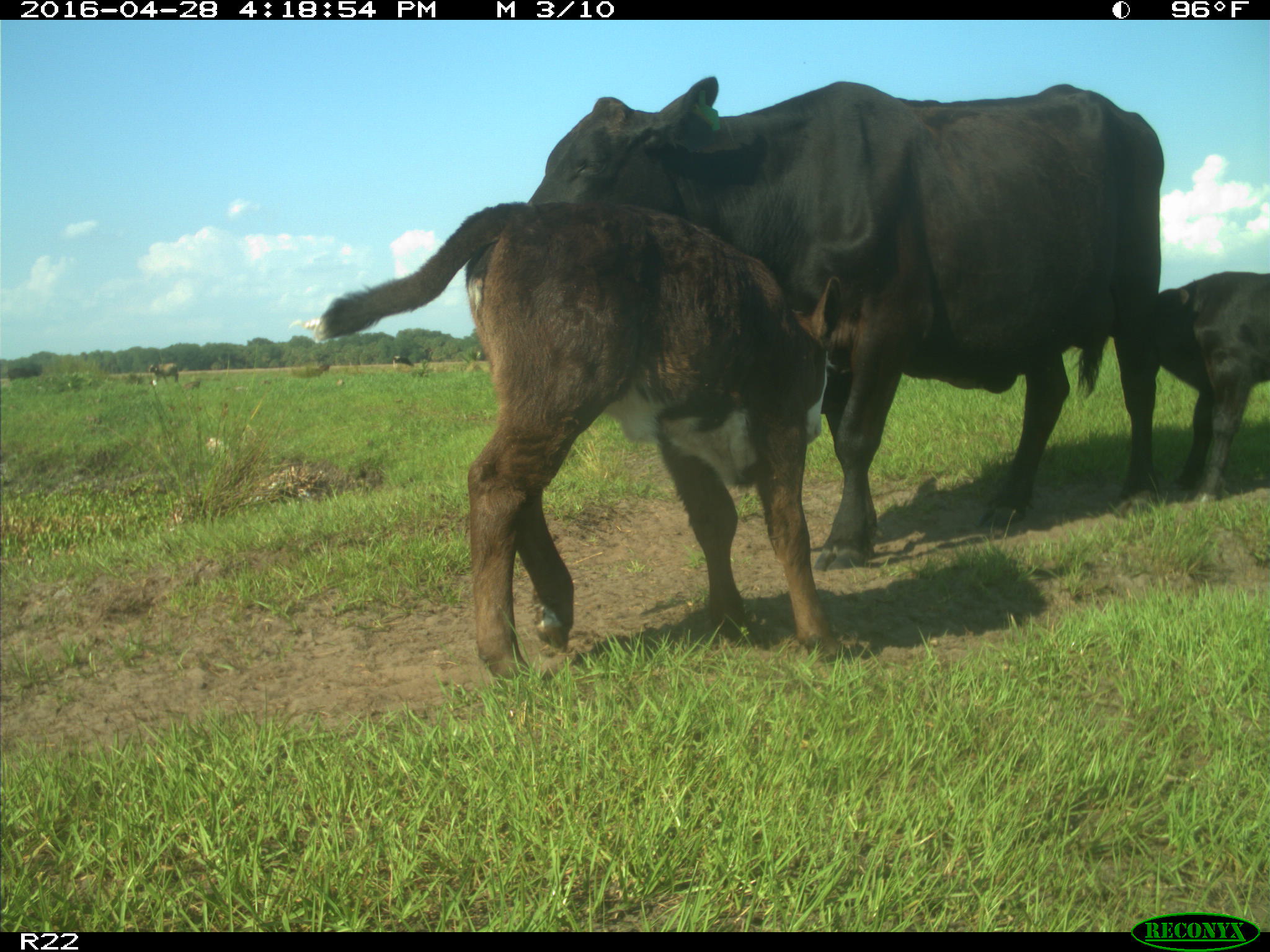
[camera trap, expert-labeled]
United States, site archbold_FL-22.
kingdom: Animalia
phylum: Chordata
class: Mammalia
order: Artiodactyla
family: Bovidae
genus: Bos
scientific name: Bos taurus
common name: domestic cow